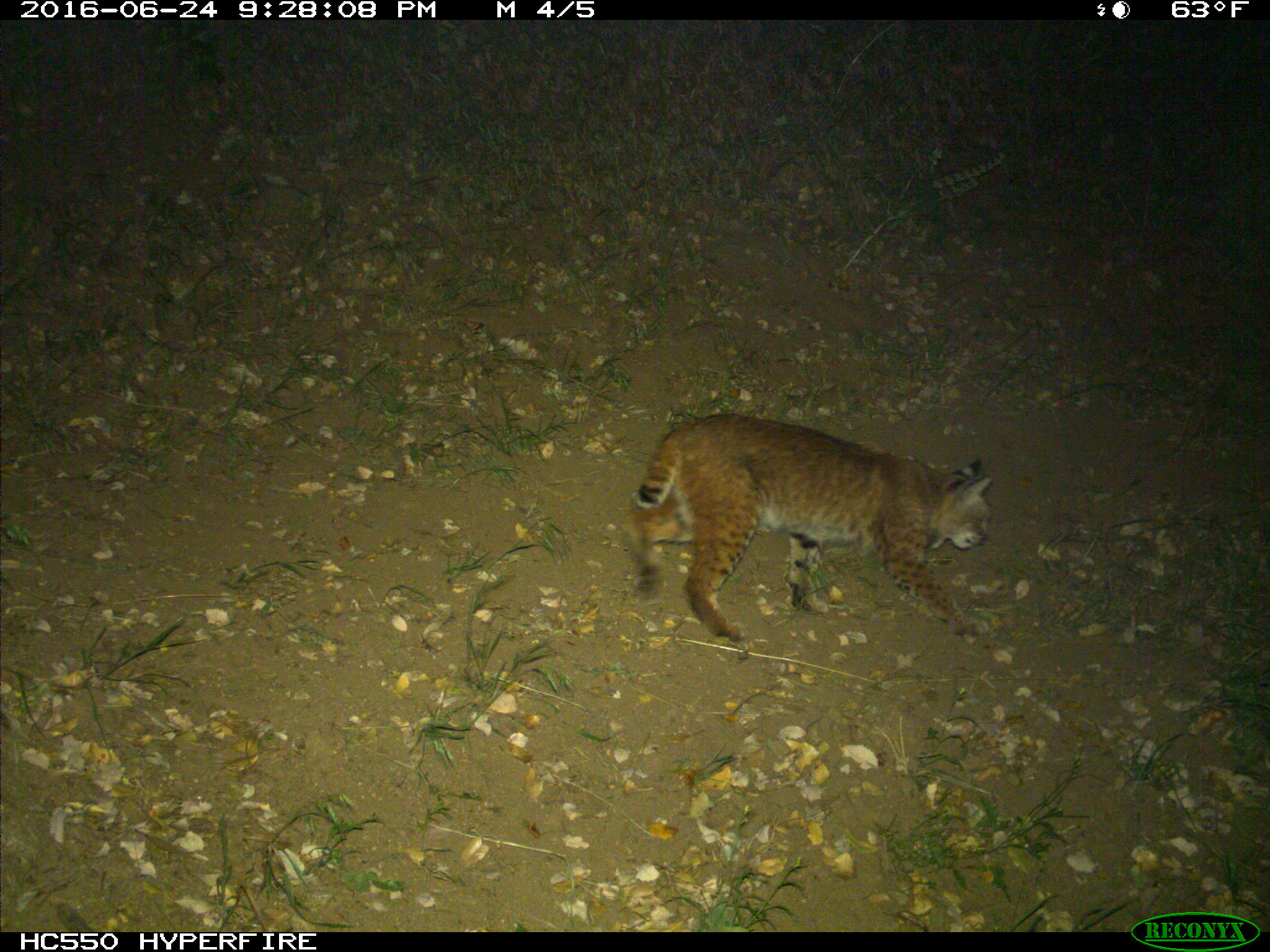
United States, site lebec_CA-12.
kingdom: Animalia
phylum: Chordata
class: Mammalia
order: Carnivora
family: Felidae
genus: Lynx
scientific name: Lynx rufus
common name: bobcat